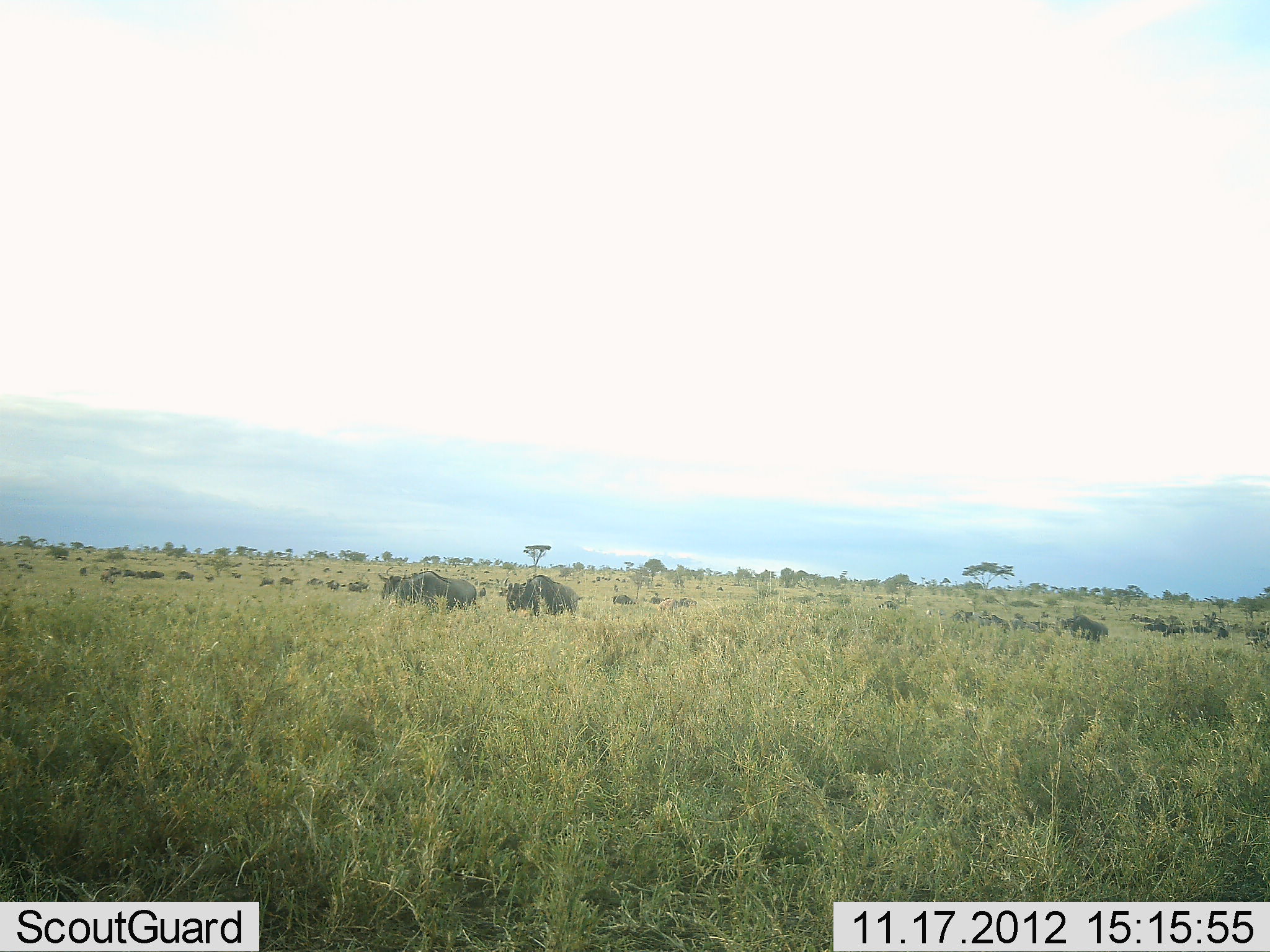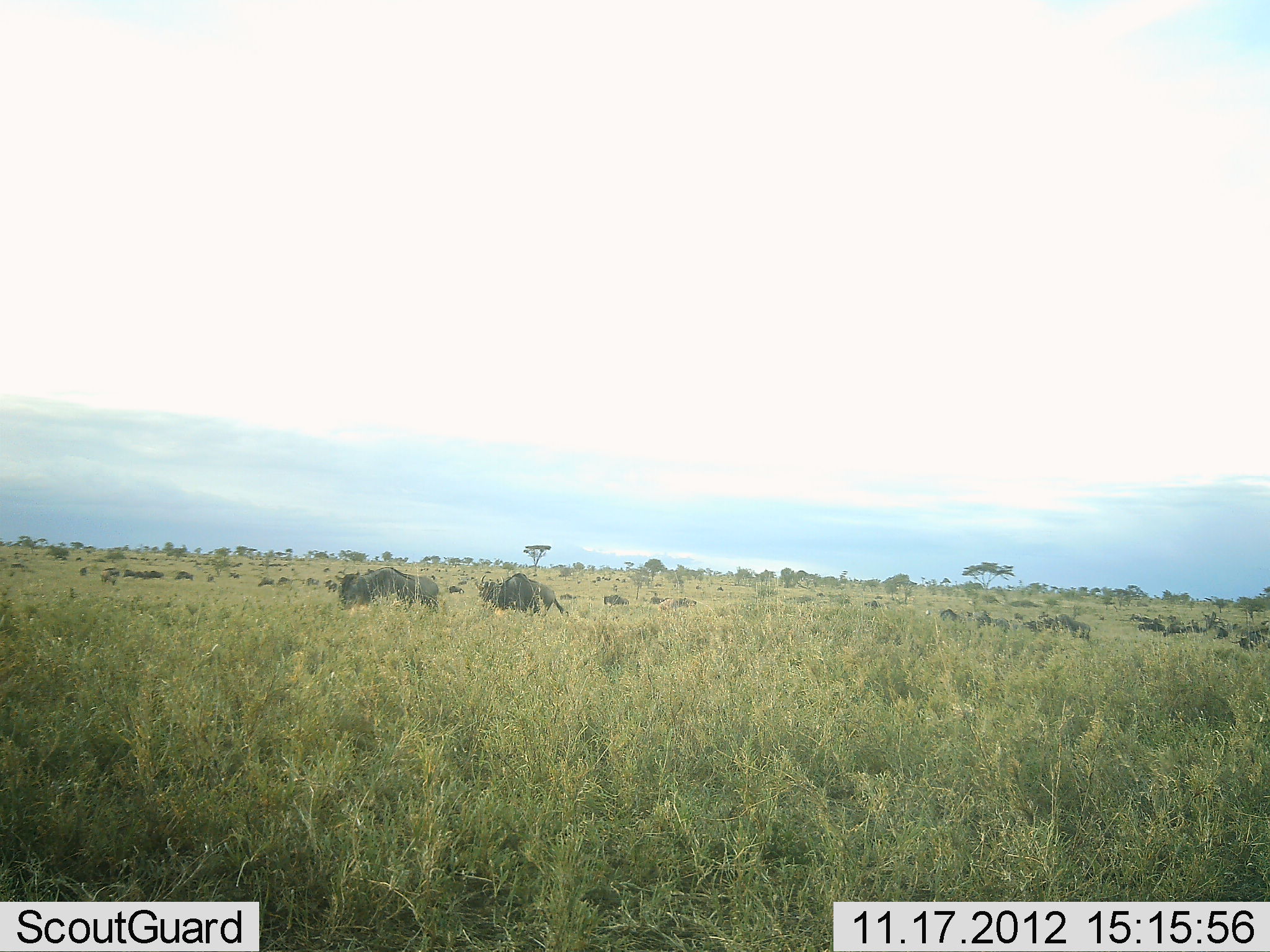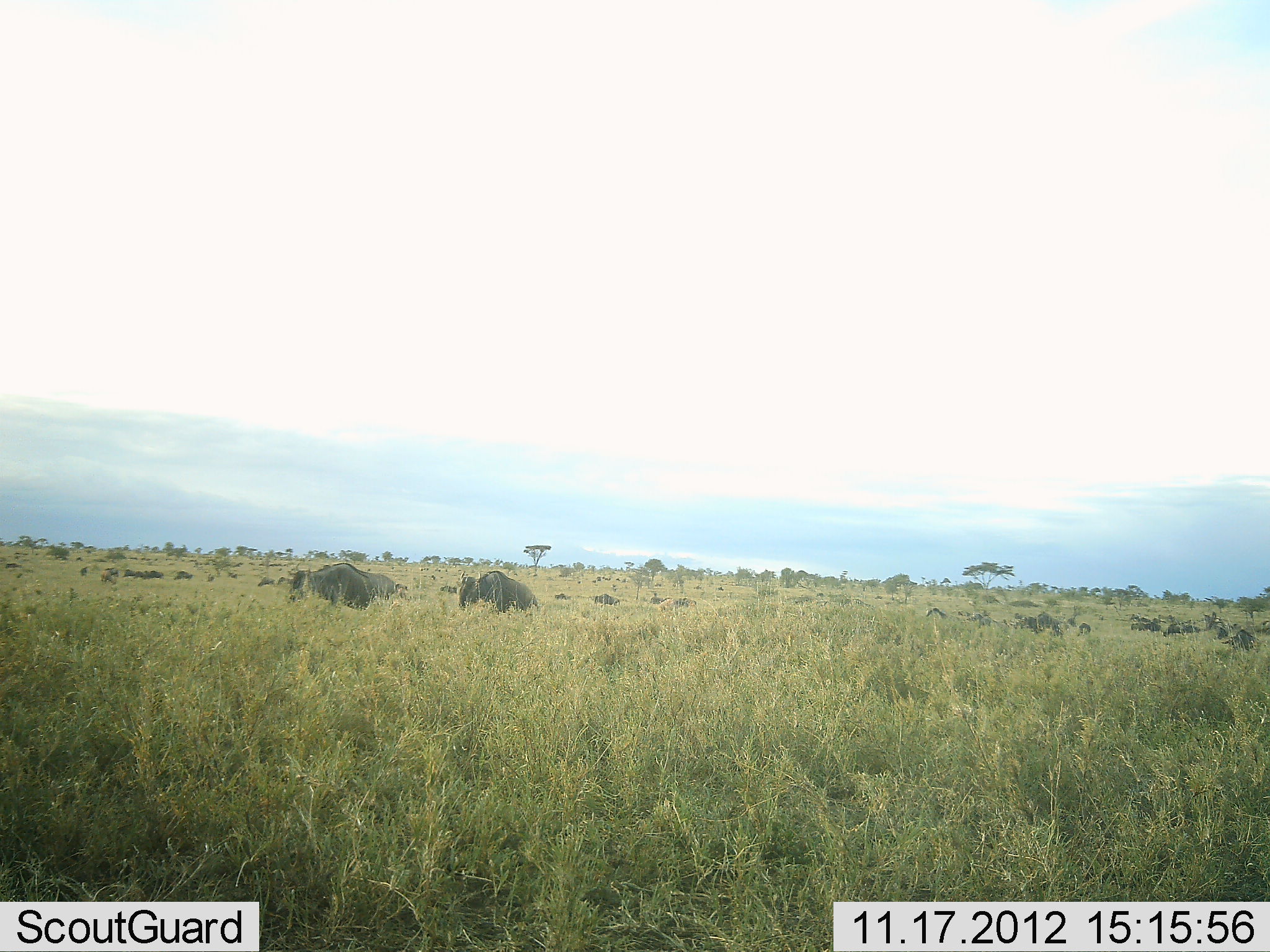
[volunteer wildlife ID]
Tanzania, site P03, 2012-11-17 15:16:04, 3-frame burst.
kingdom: Animalia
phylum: Chordata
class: Mammalia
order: Artiodactyla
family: Bovidae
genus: Connochaetes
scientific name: Connochaetes taurinus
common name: blue wildebeest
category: wildebeest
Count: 11-50.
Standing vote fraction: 20%.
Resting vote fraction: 0%.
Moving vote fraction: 80%.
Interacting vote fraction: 0%.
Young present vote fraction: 0%.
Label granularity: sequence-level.